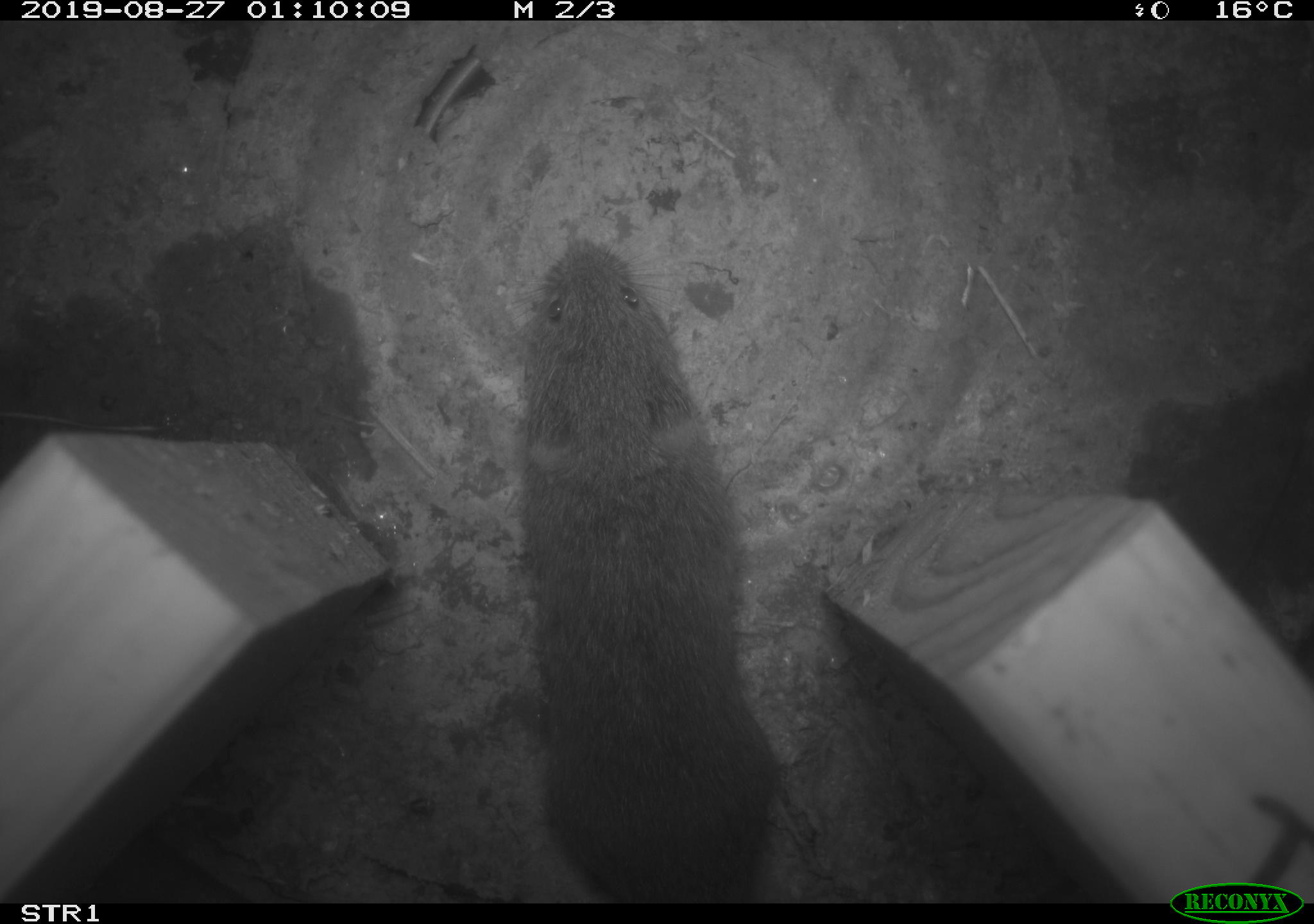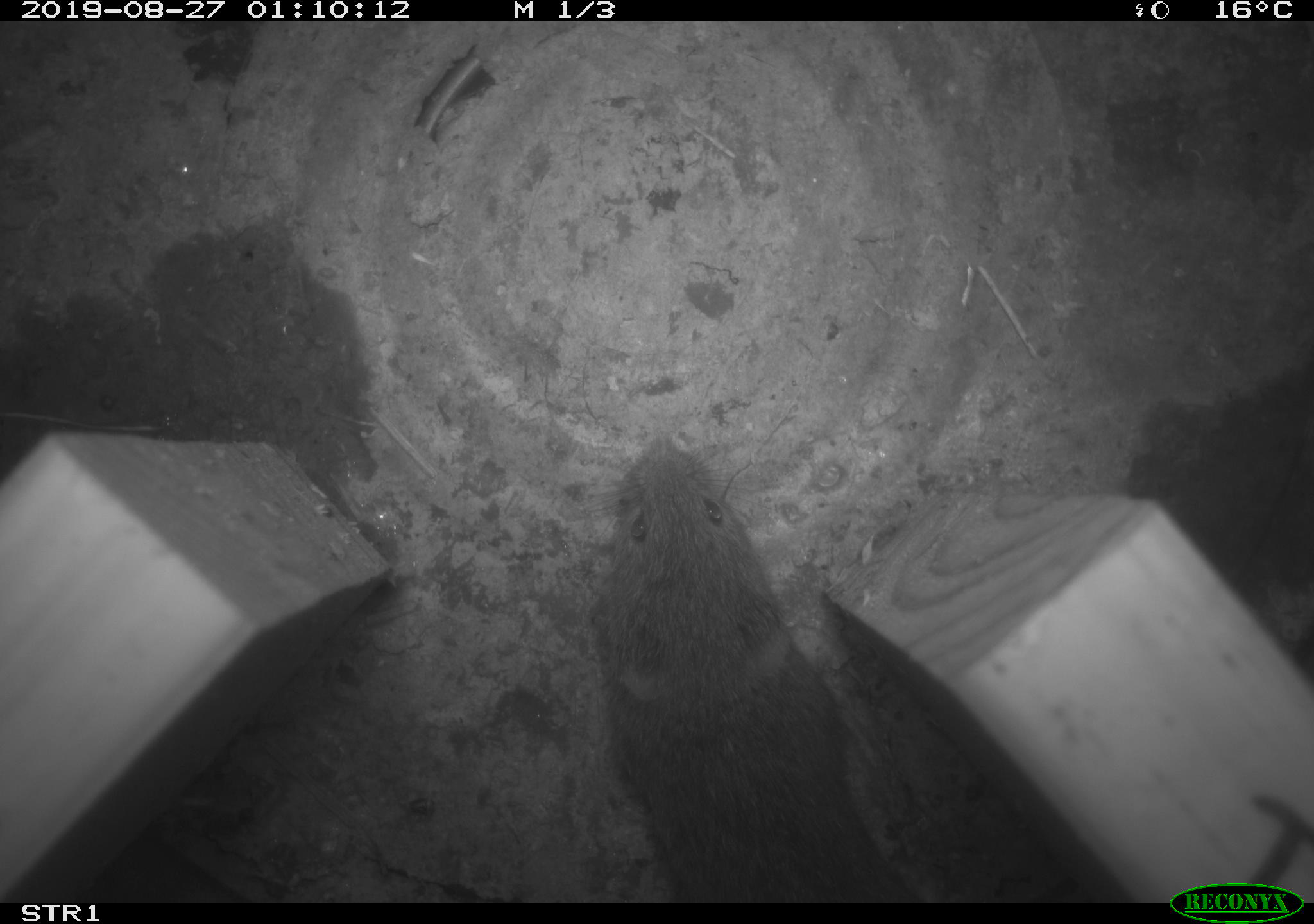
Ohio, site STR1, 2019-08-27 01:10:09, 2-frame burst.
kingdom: Animalia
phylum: Chordata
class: Mammalia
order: Rodentia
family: Cricetidae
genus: Microtus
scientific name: Microtus pennsylvanicus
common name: meadow vole